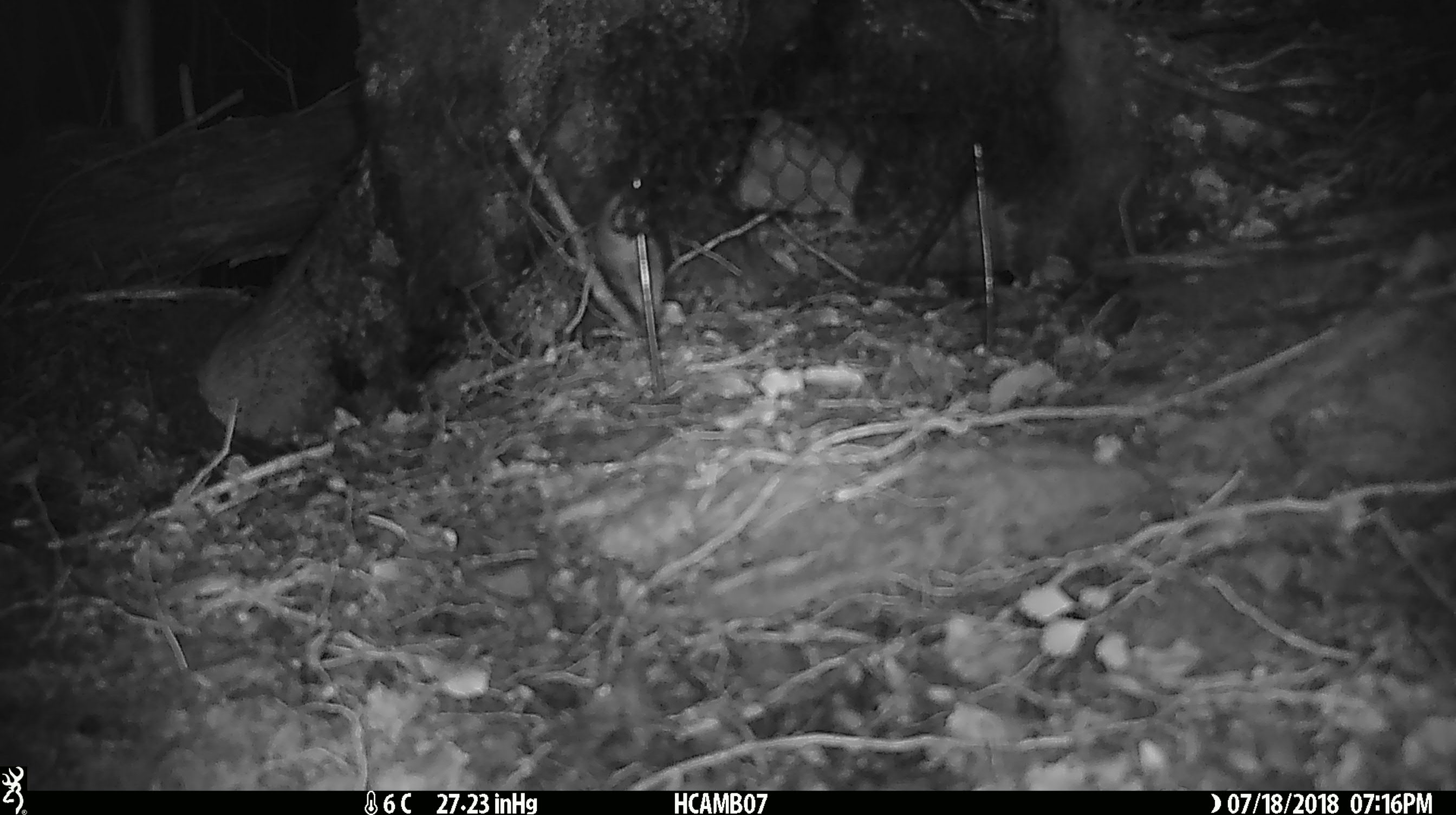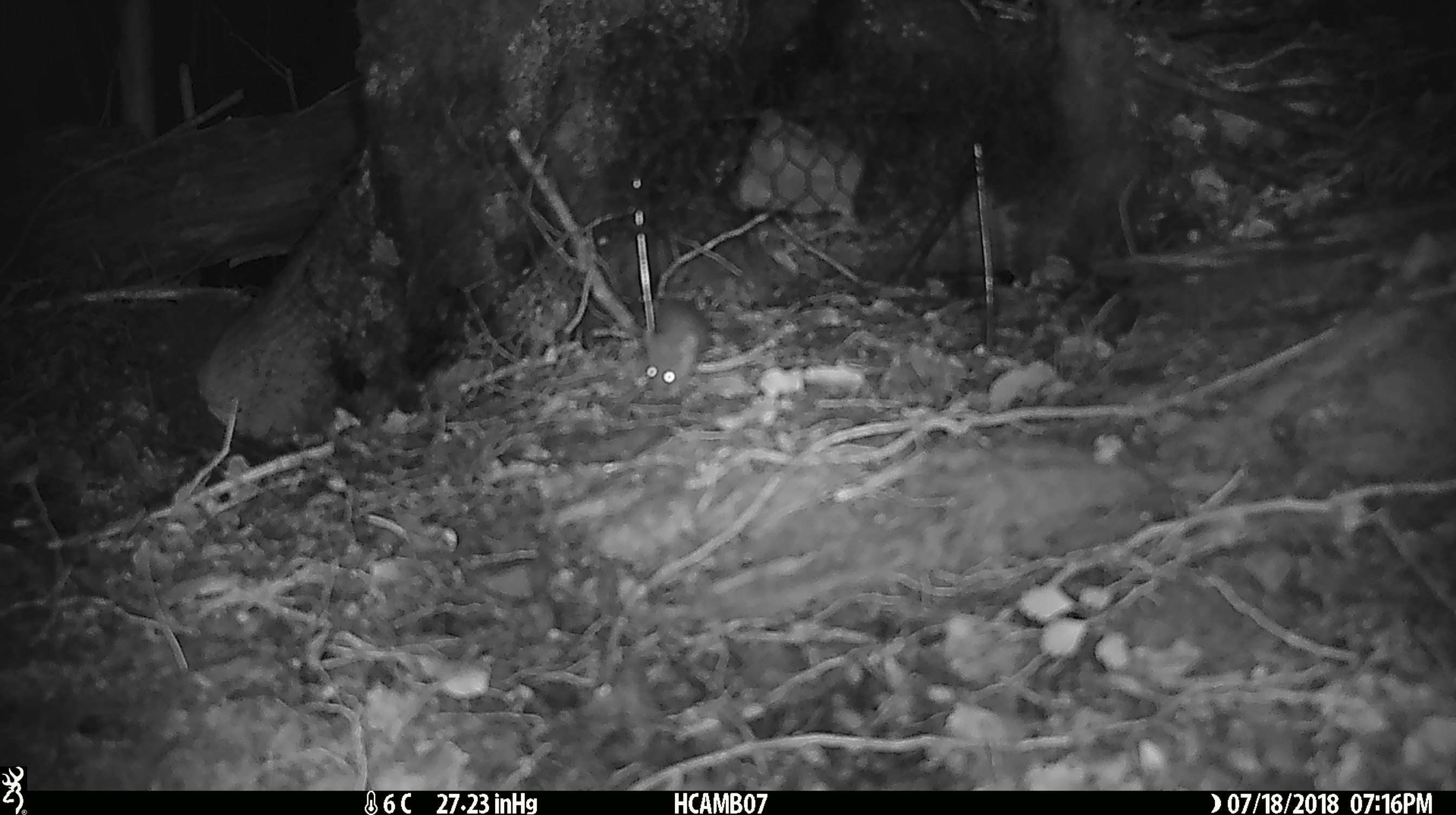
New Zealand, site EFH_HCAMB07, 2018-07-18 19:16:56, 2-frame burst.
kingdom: Animalia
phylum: Chordata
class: Mammalia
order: Rodentia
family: Muridae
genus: Mus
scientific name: Mus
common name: mouse